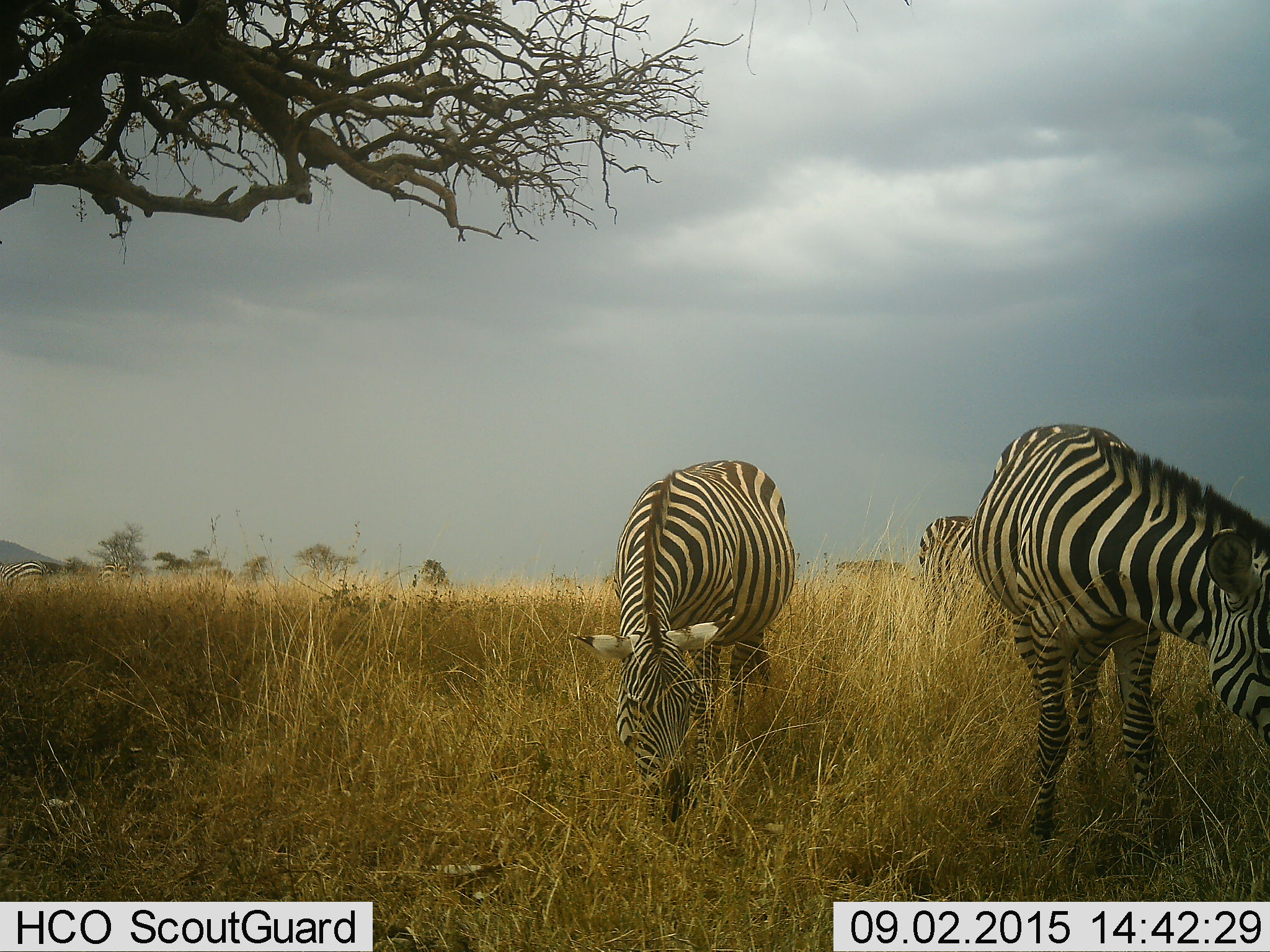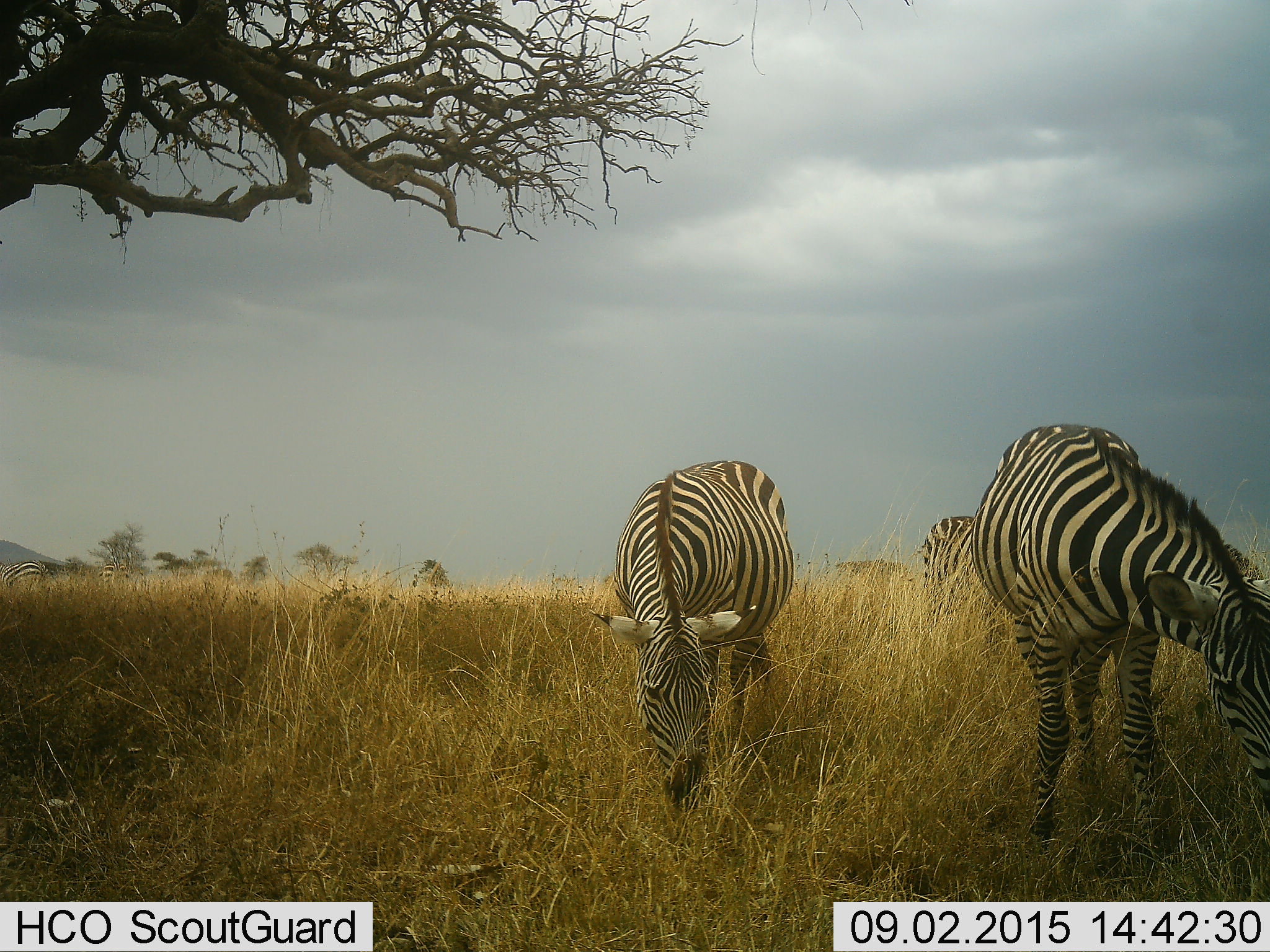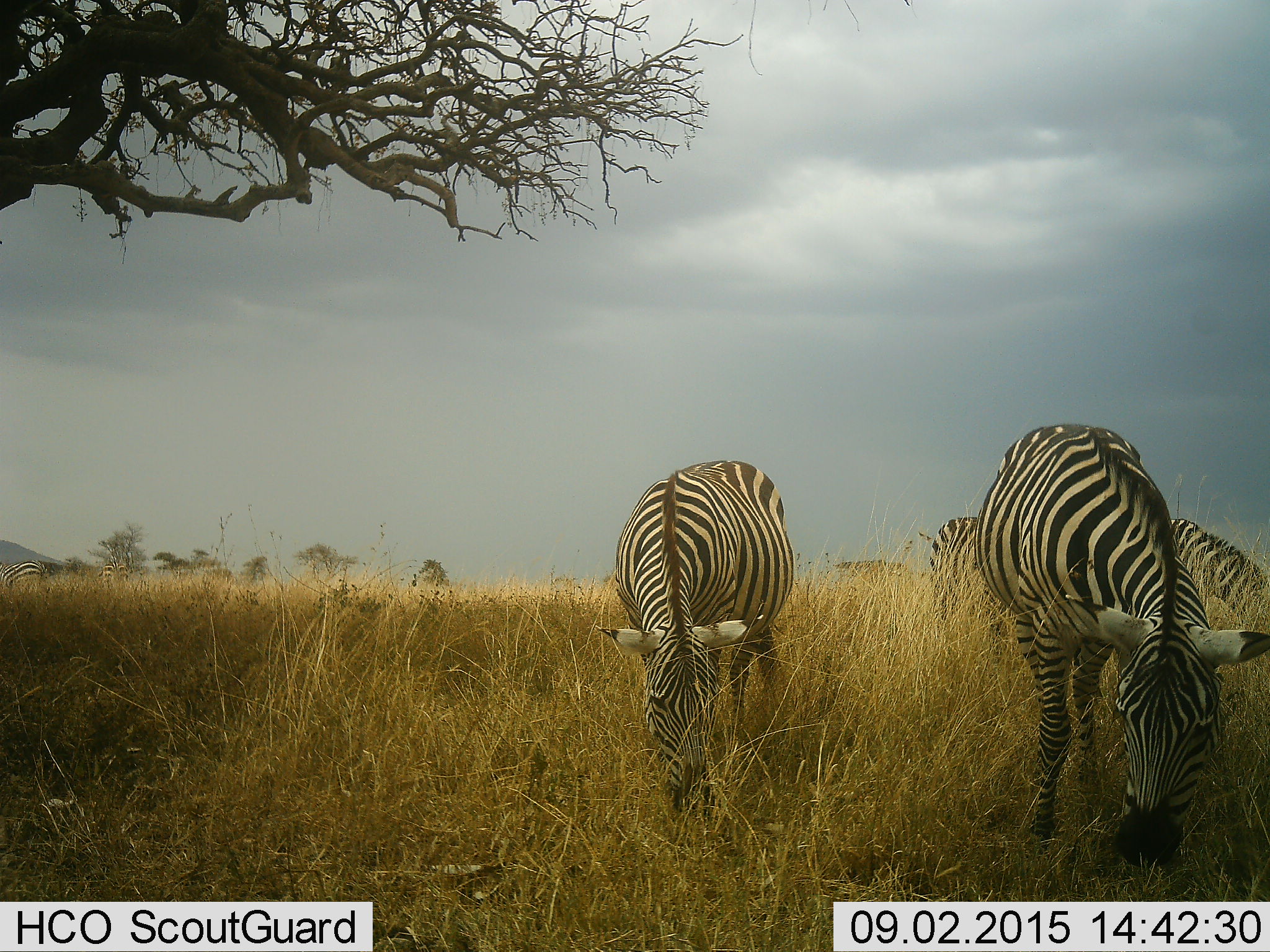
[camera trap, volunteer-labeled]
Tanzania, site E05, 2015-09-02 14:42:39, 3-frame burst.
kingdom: Animalia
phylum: Chordata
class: Mammalia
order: Perissodactyla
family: Equidae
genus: Equus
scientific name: Equus quagga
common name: plains zebra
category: zebra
Zebra (plains zebra) (Equus quagga), count 5. Behavior (volunteer vote fractions): standing 39%, resting 0%, moving 11%, interacting 0%. Young present (vote fraction): 0%. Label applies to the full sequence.